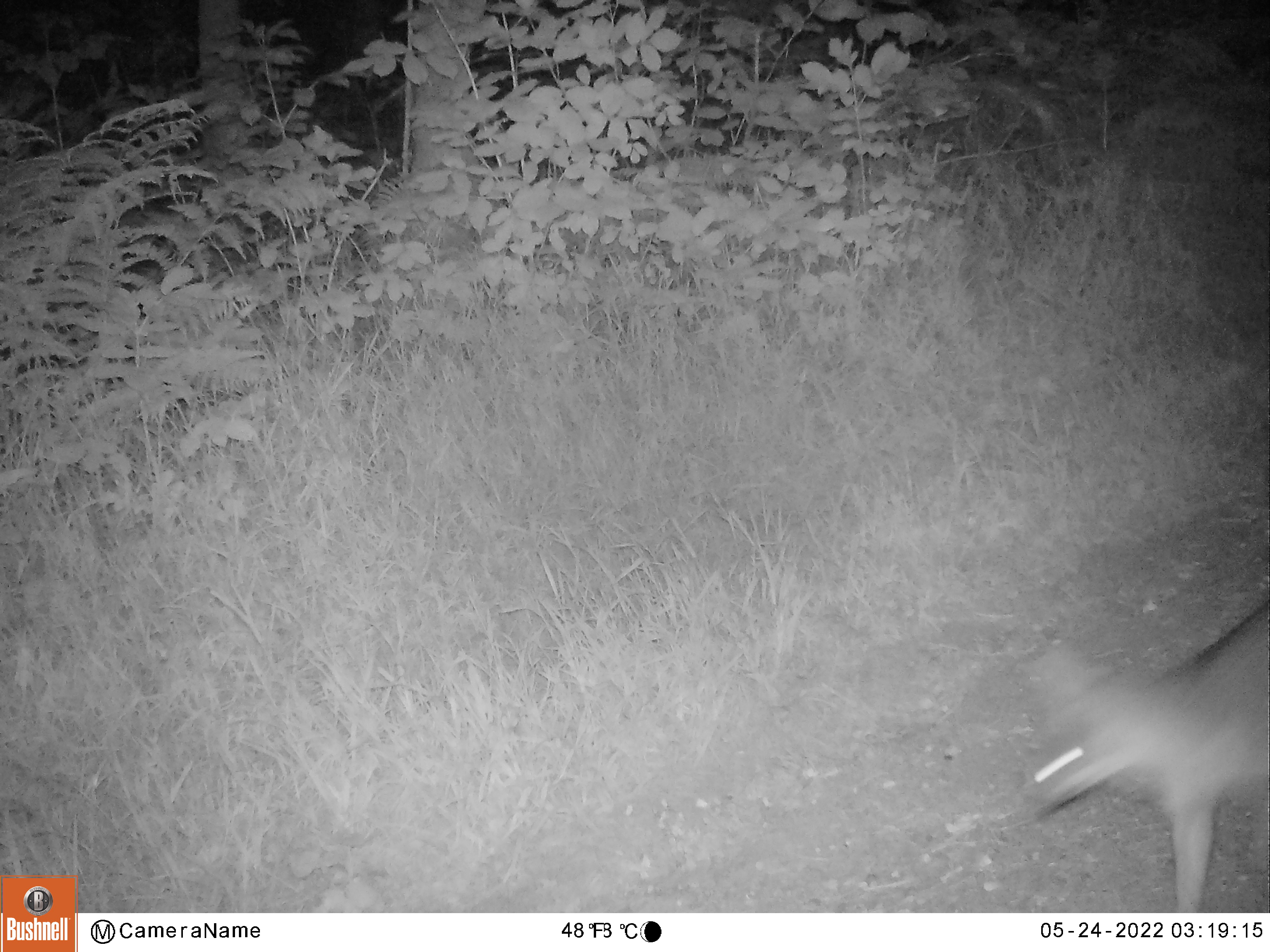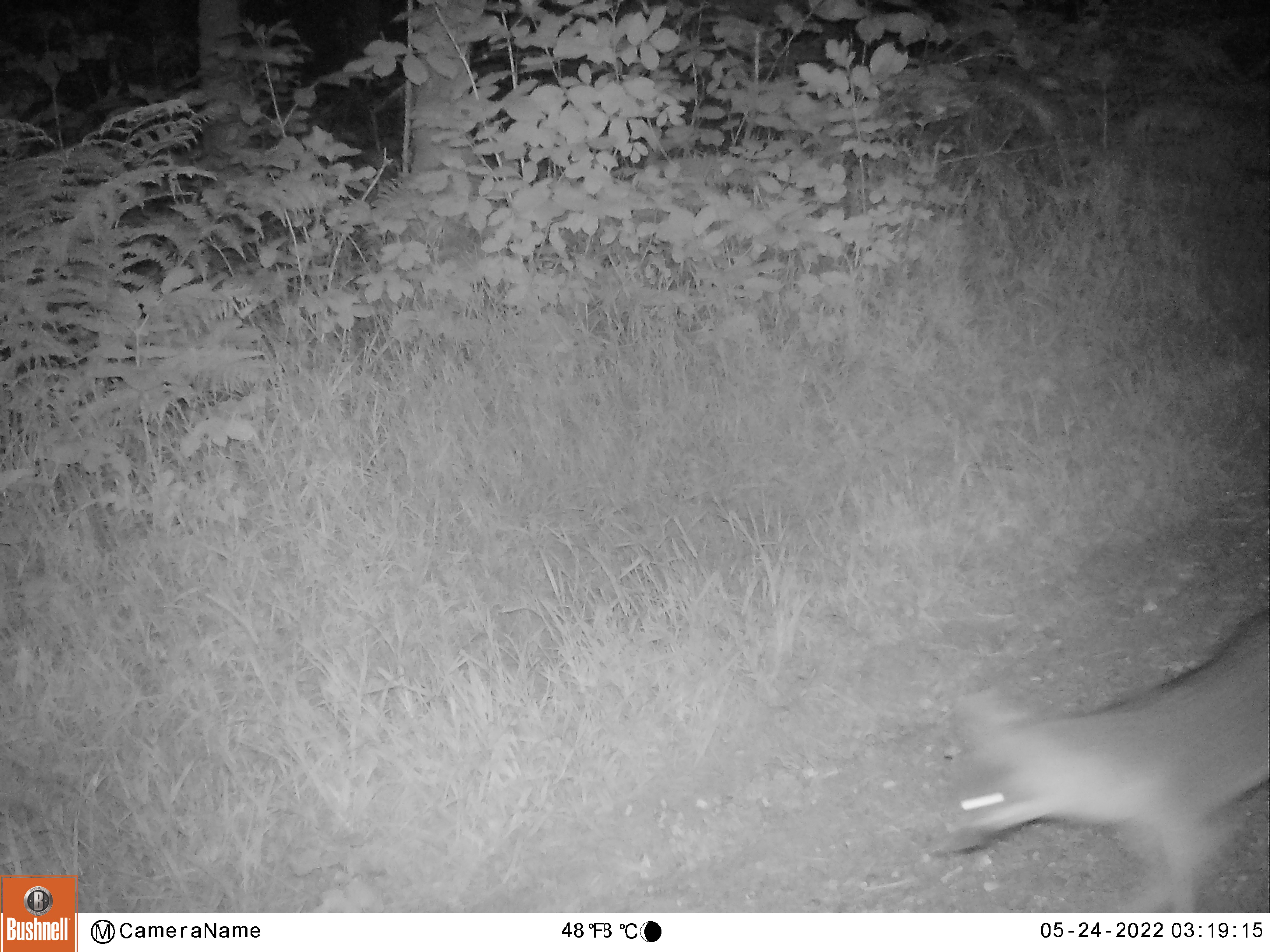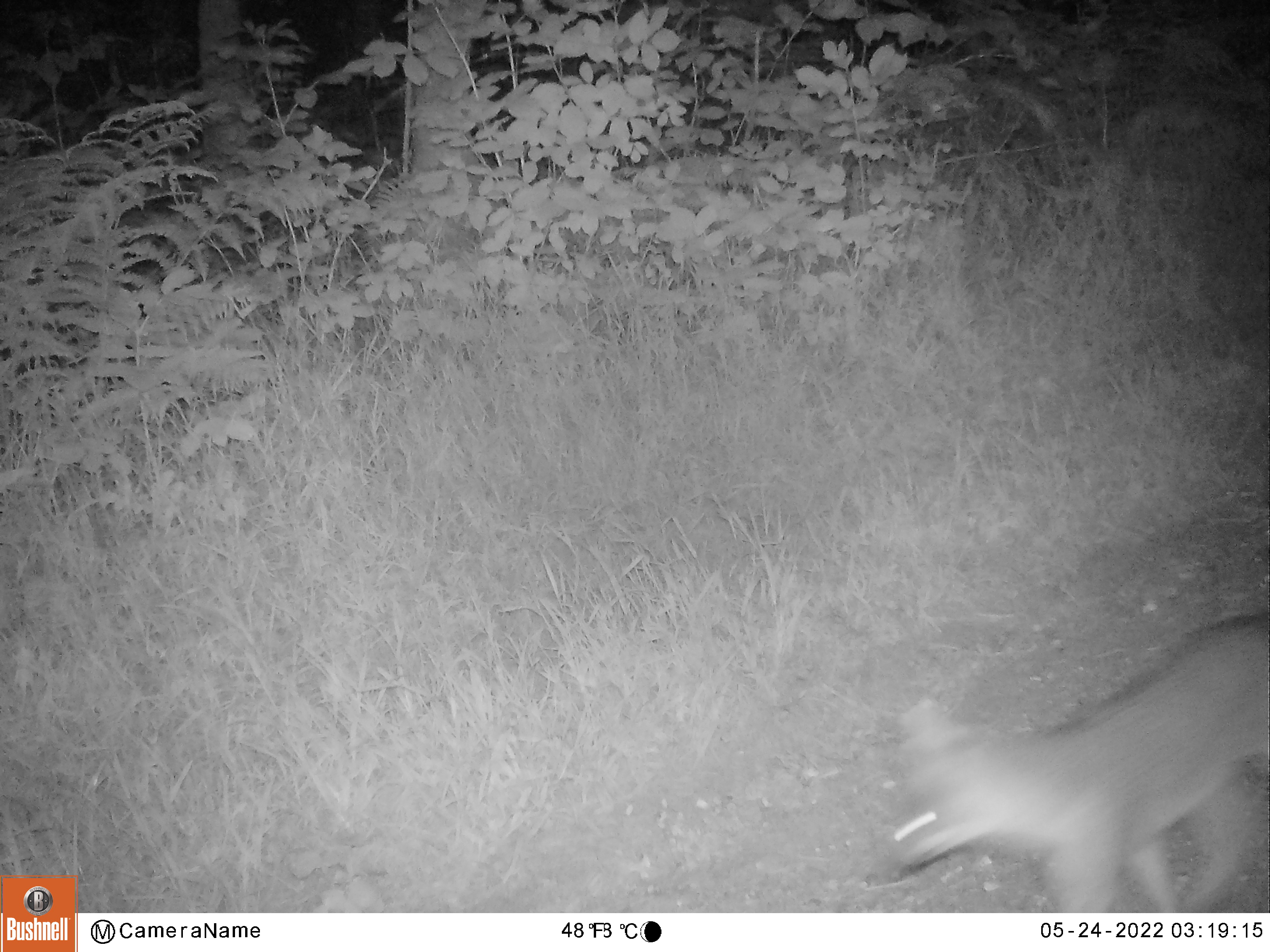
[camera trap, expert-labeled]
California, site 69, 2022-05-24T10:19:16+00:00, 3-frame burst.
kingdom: Animalia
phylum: Chordata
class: Mammalia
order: Carnivora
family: Canidae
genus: Urocyon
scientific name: Urocyon cinereoargenteus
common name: gray fox